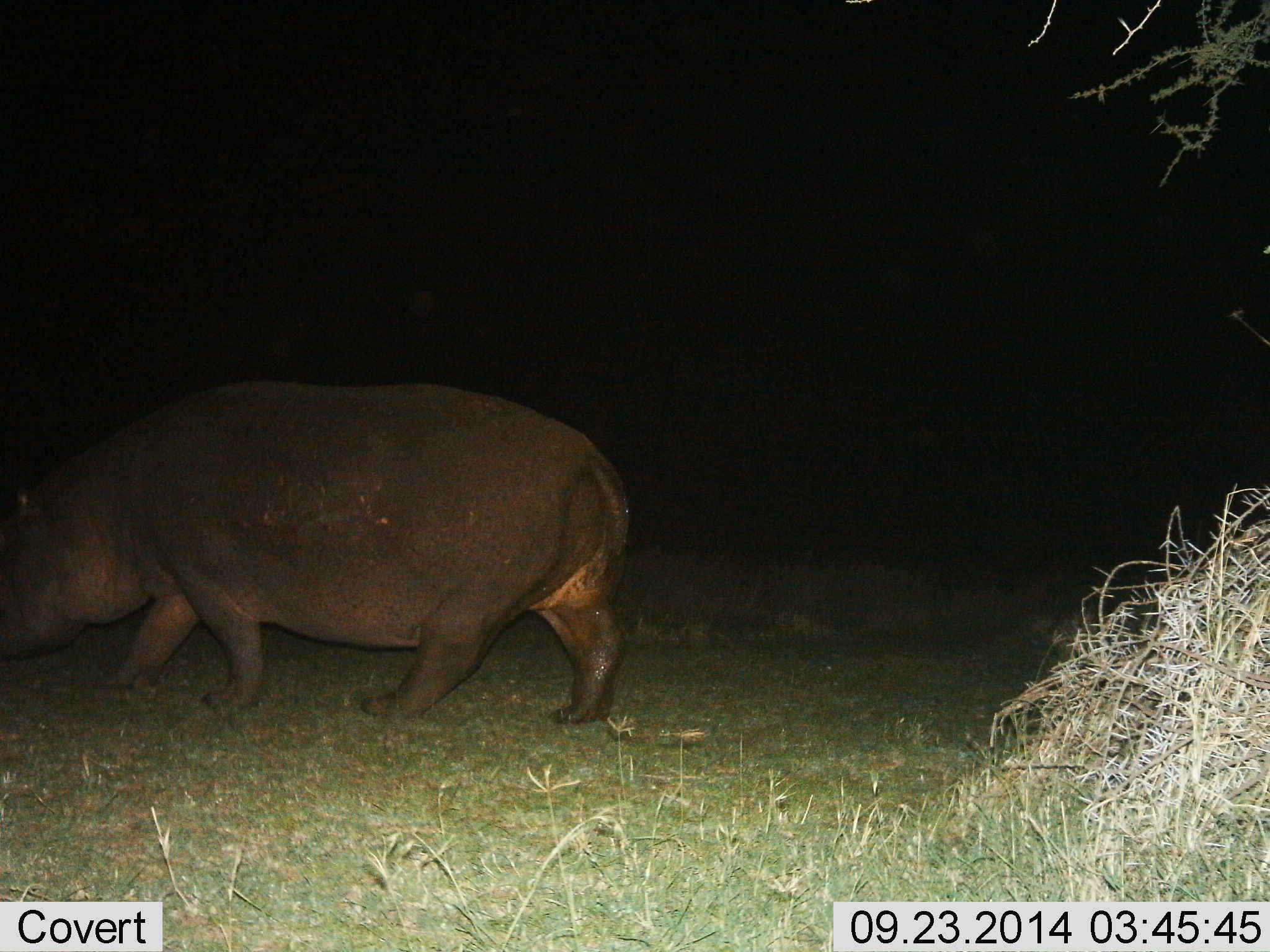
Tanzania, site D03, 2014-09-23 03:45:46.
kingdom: Animalia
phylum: Chordata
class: Mammalia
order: Artiodactyla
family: Hippopotamidae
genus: Hippopotamus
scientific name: Hippopotamus amphibius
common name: hippopotamus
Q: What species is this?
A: Hippopotamus (Hippopotamus amphibius).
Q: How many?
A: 1.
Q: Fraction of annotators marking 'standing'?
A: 20%.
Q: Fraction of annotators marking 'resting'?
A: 0%.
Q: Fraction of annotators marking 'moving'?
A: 90%.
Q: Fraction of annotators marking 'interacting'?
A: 0%.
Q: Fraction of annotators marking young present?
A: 0%.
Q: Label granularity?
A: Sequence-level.